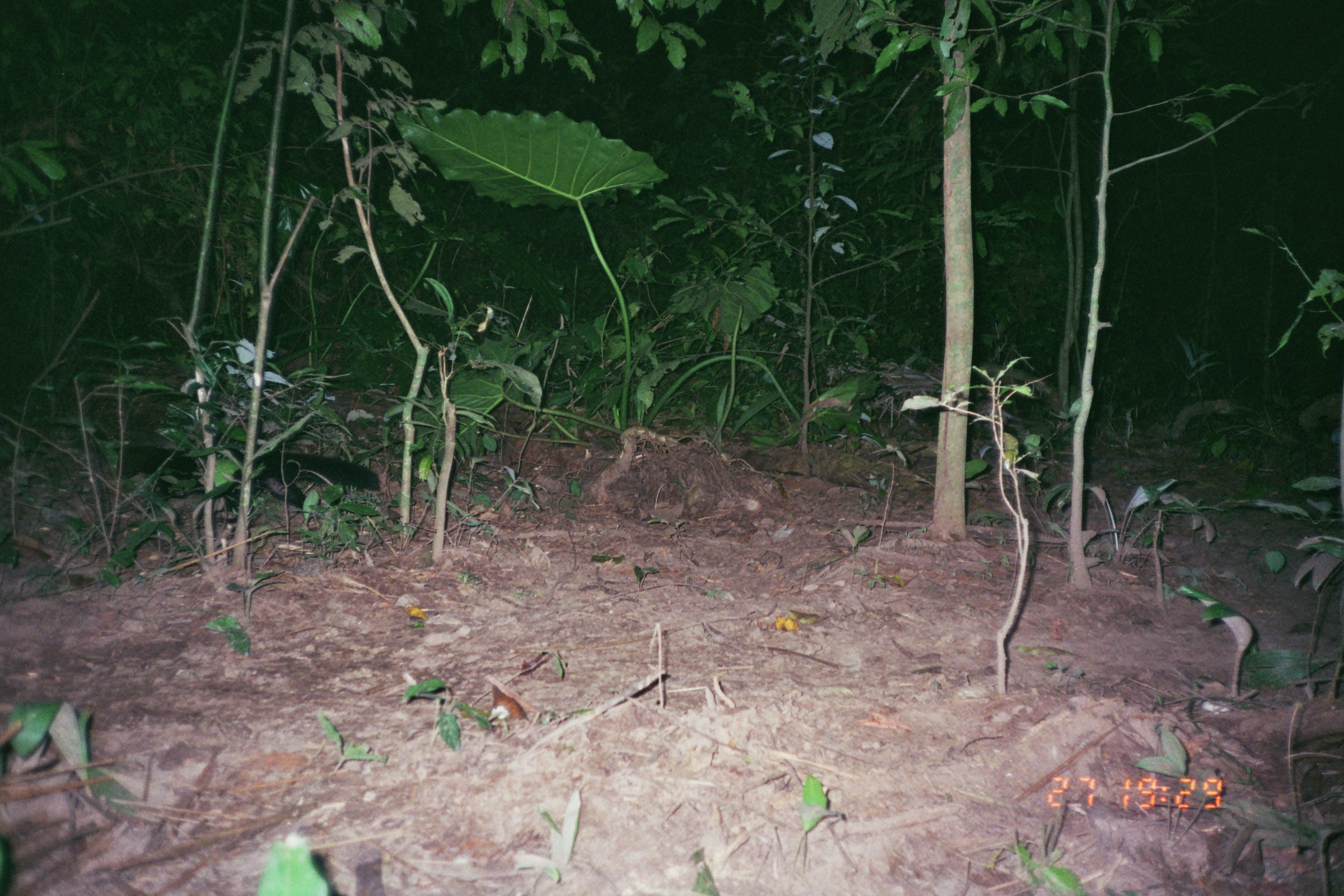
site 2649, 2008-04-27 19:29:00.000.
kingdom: Animalia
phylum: Chordata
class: Mammalia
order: Carnivora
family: Mustelidae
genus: Eira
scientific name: Eira barbara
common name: tayra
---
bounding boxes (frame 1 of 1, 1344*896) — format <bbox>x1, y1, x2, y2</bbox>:
eira barbara: <bbox>119, 441, 382, 508</bbox>